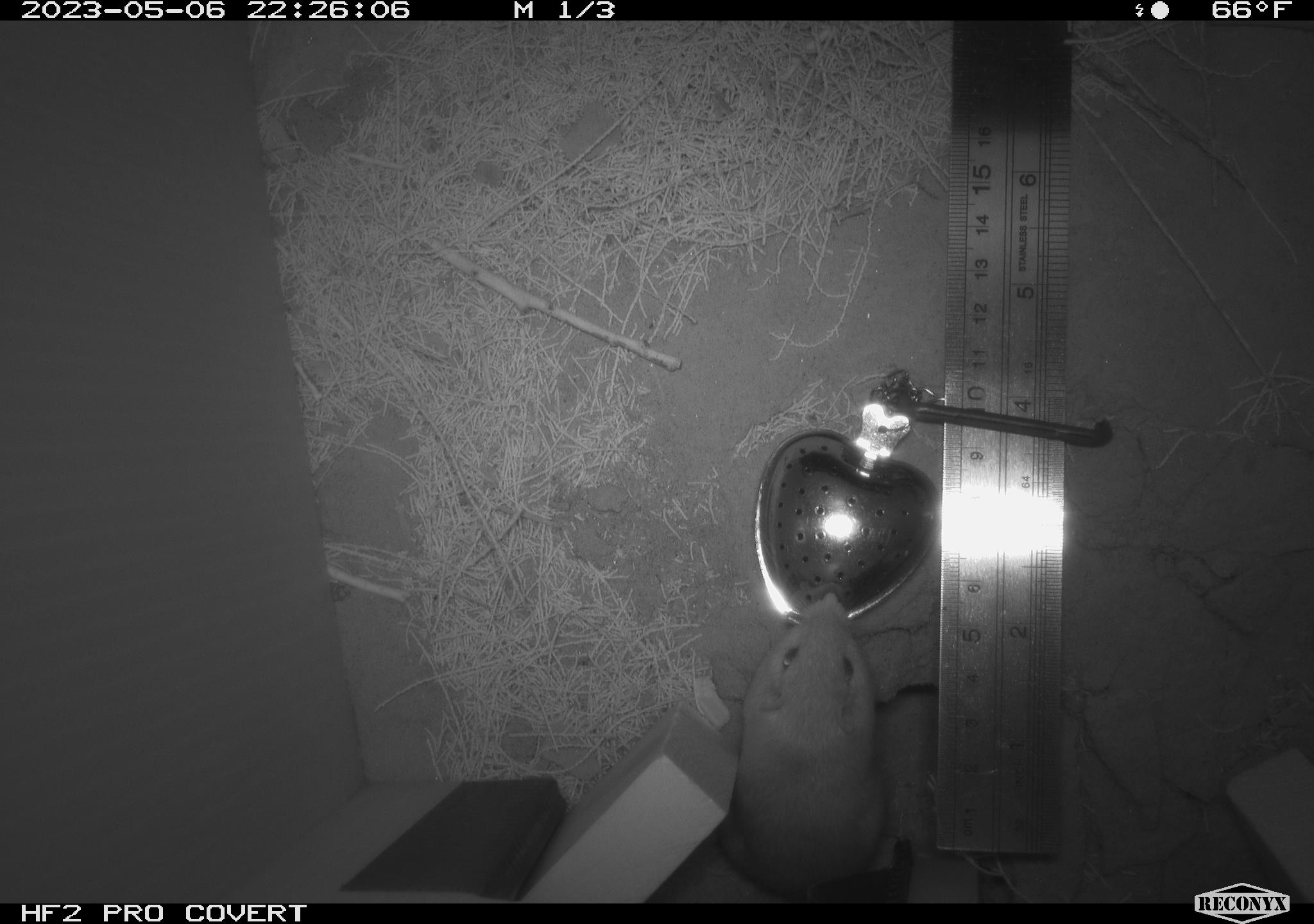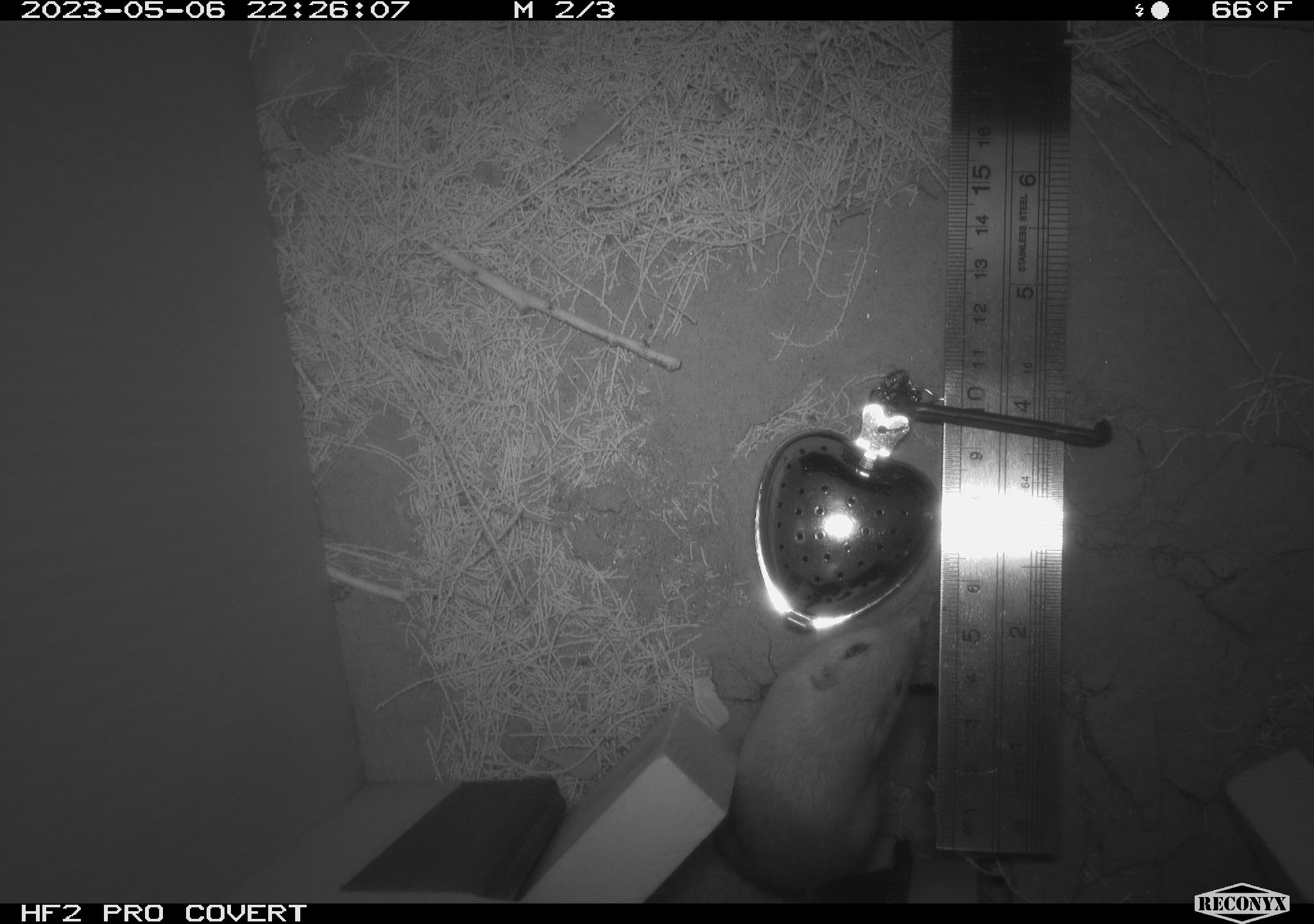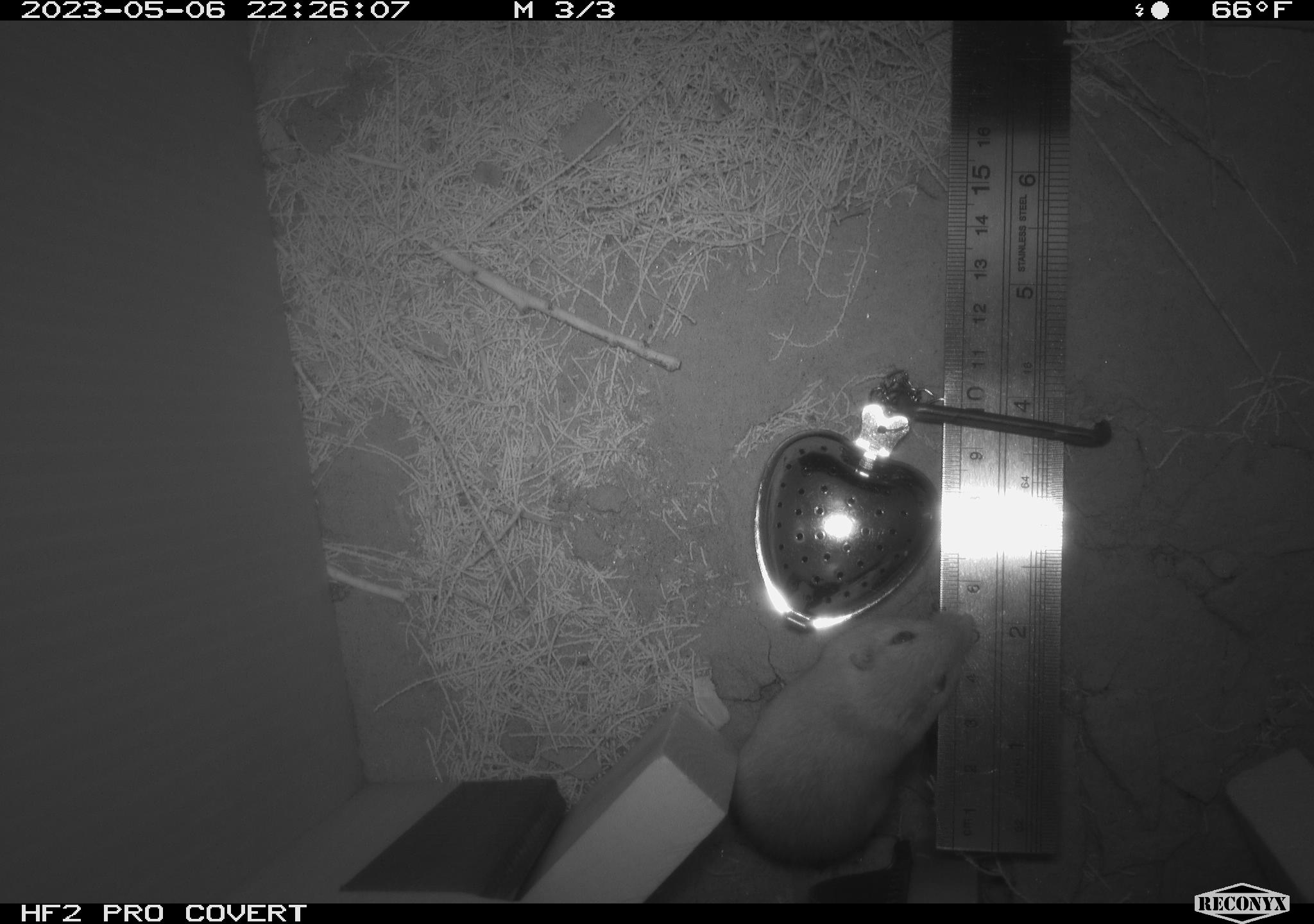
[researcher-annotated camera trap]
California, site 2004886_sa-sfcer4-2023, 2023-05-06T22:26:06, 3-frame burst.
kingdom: Animalia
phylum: Chordata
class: Mammalia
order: Rodentia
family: Heteromyidae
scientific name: Heteromyidae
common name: kangaroo rats and pocket mice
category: heteromyidae family